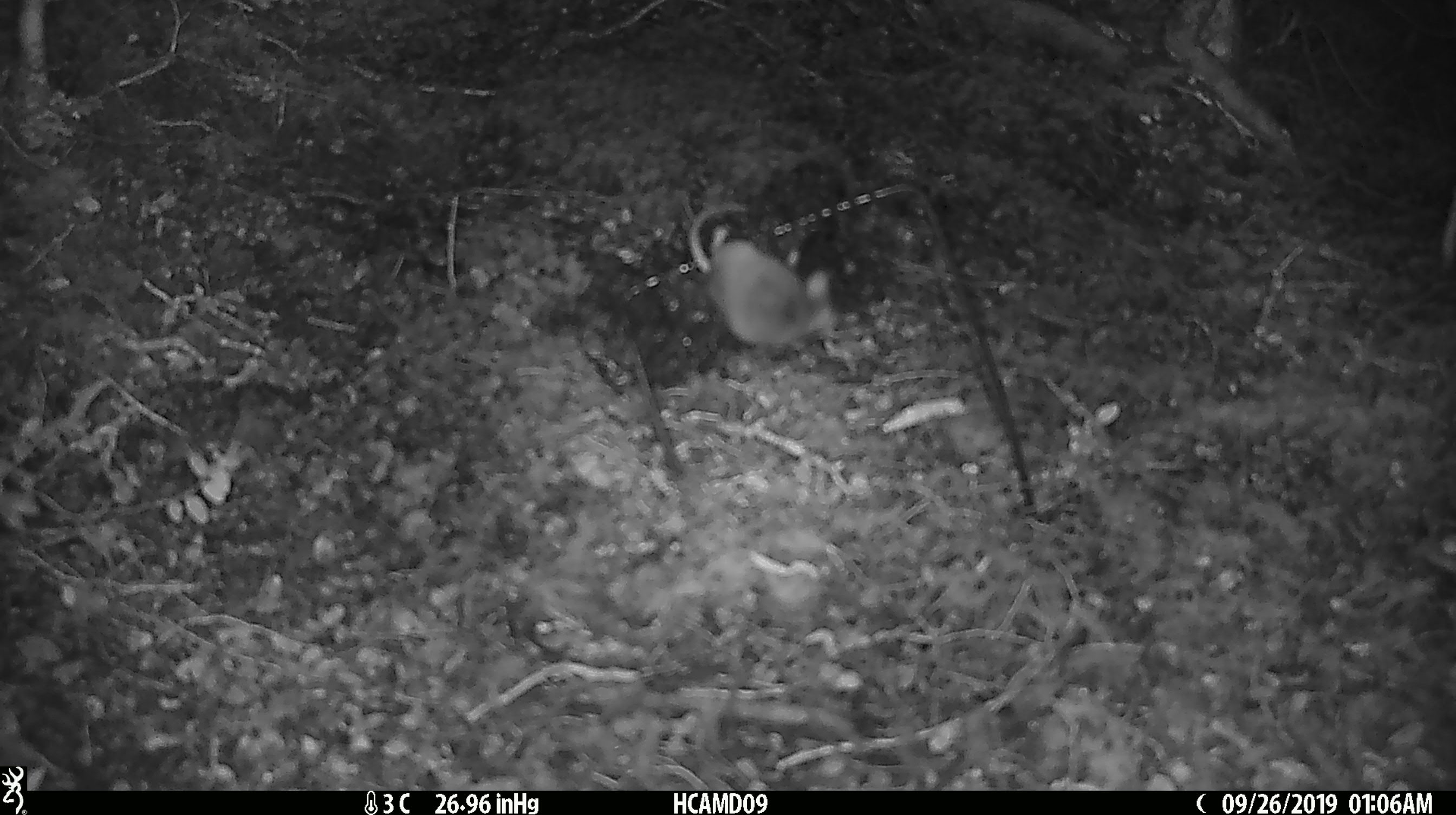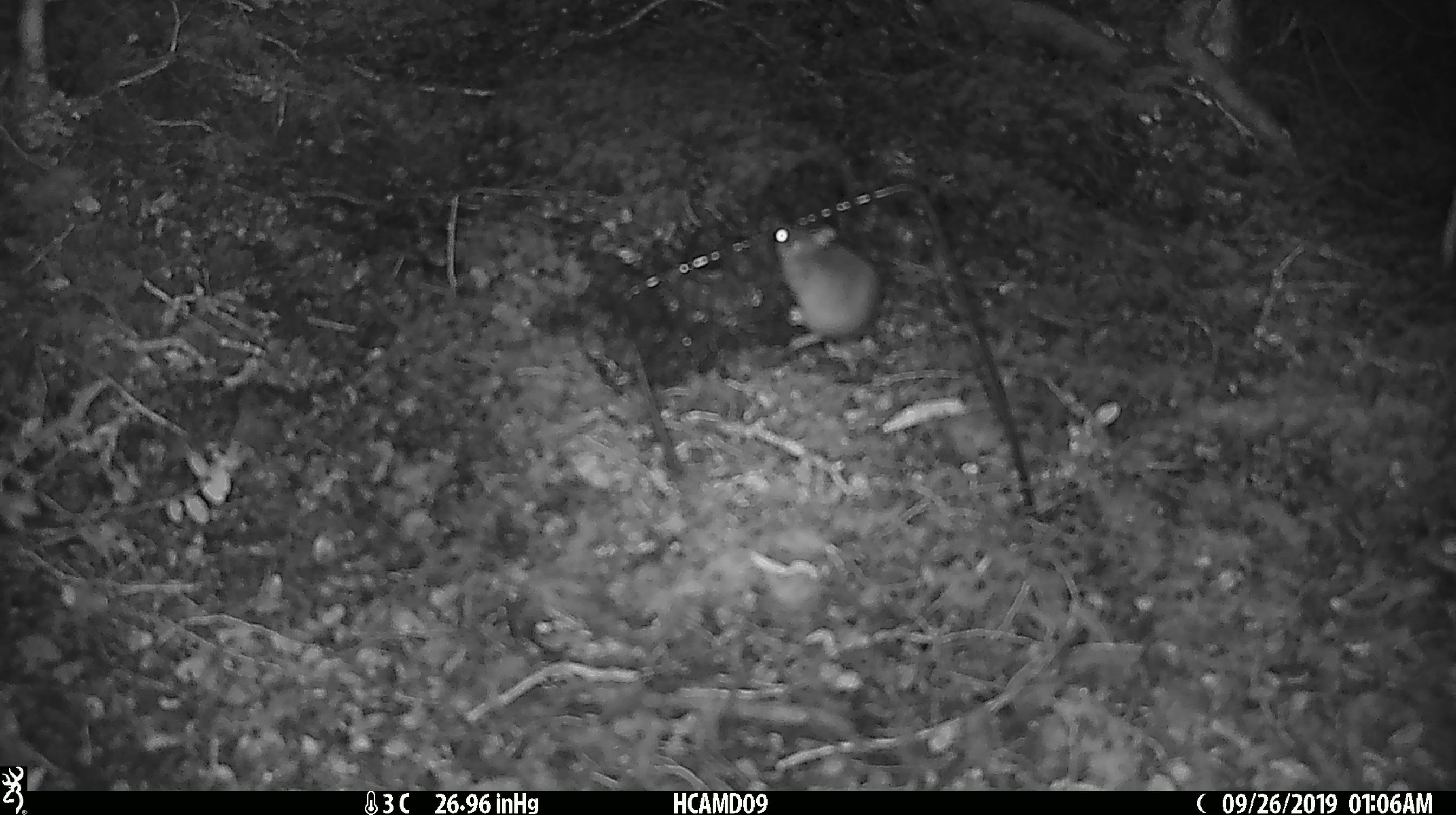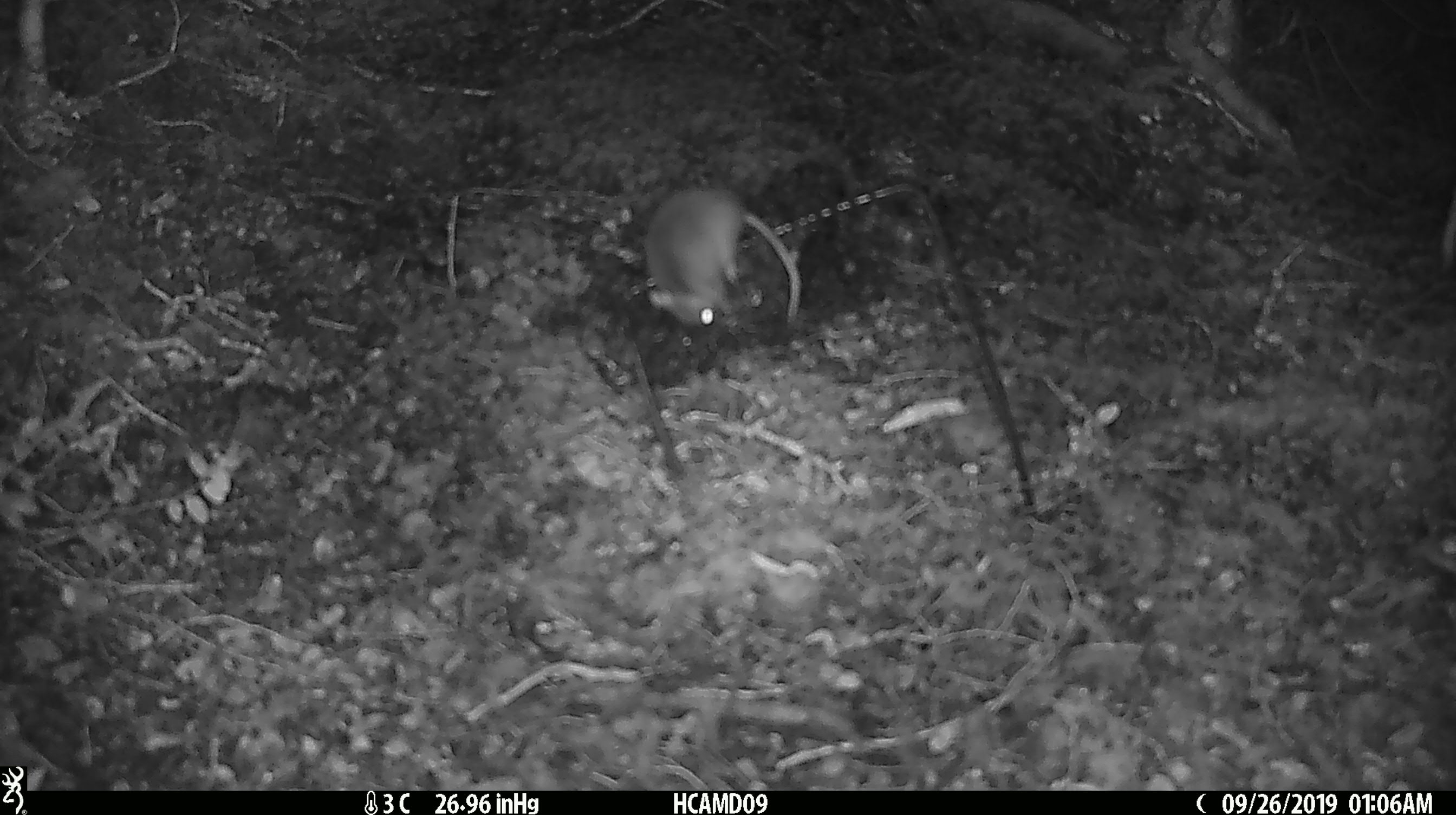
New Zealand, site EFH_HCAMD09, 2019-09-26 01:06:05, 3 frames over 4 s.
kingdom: Animalia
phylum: Chordata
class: Mammalia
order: Rodentia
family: Muridae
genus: Mus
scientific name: Mus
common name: mouse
Mouse (Mus).